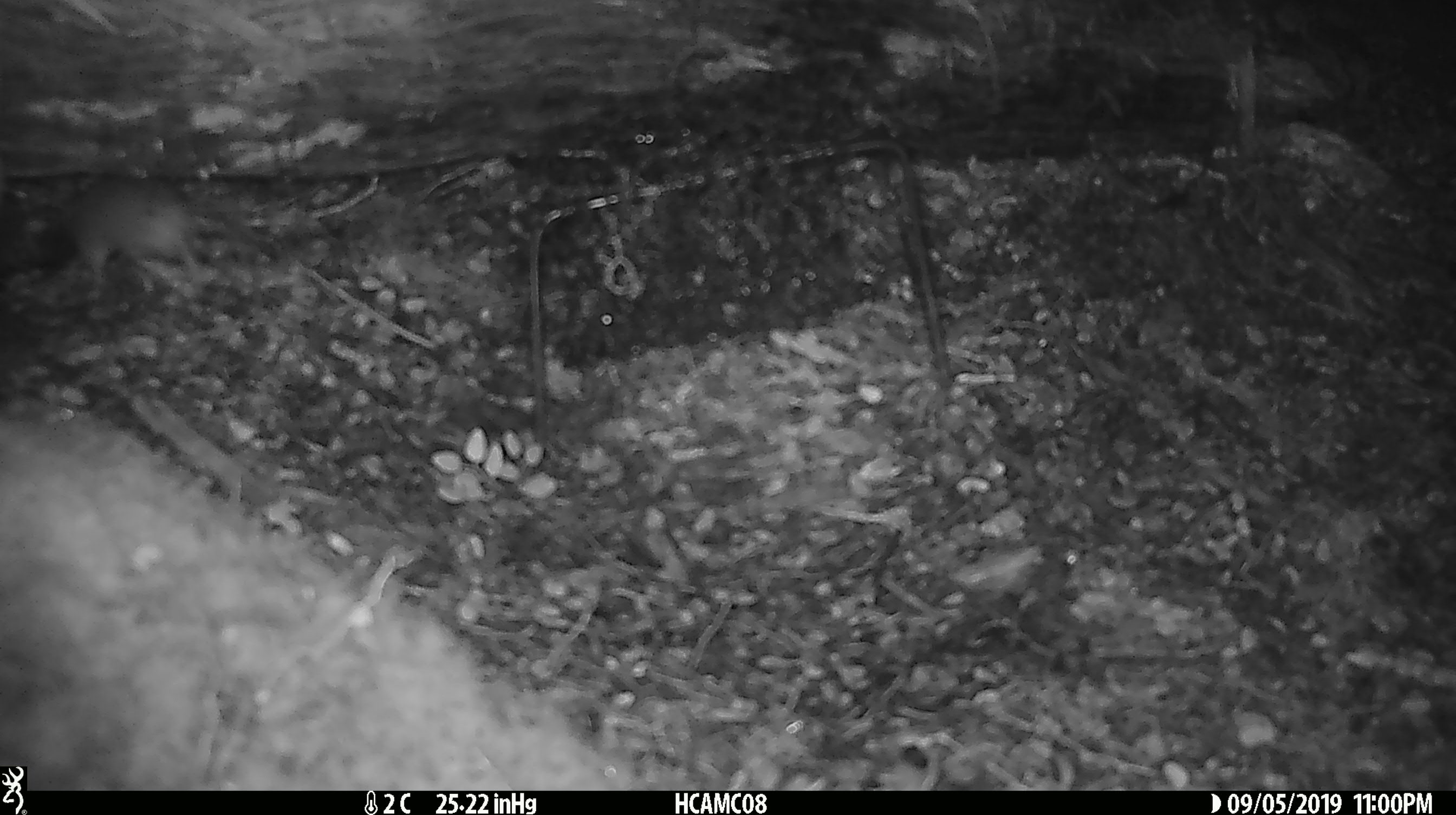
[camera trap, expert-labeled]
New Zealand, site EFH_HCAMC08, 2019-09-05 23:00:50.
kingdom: Animalia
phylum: Chordata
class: Mammalia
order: Rodentia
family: Muridae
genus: Mus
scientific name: Mus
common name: mouse